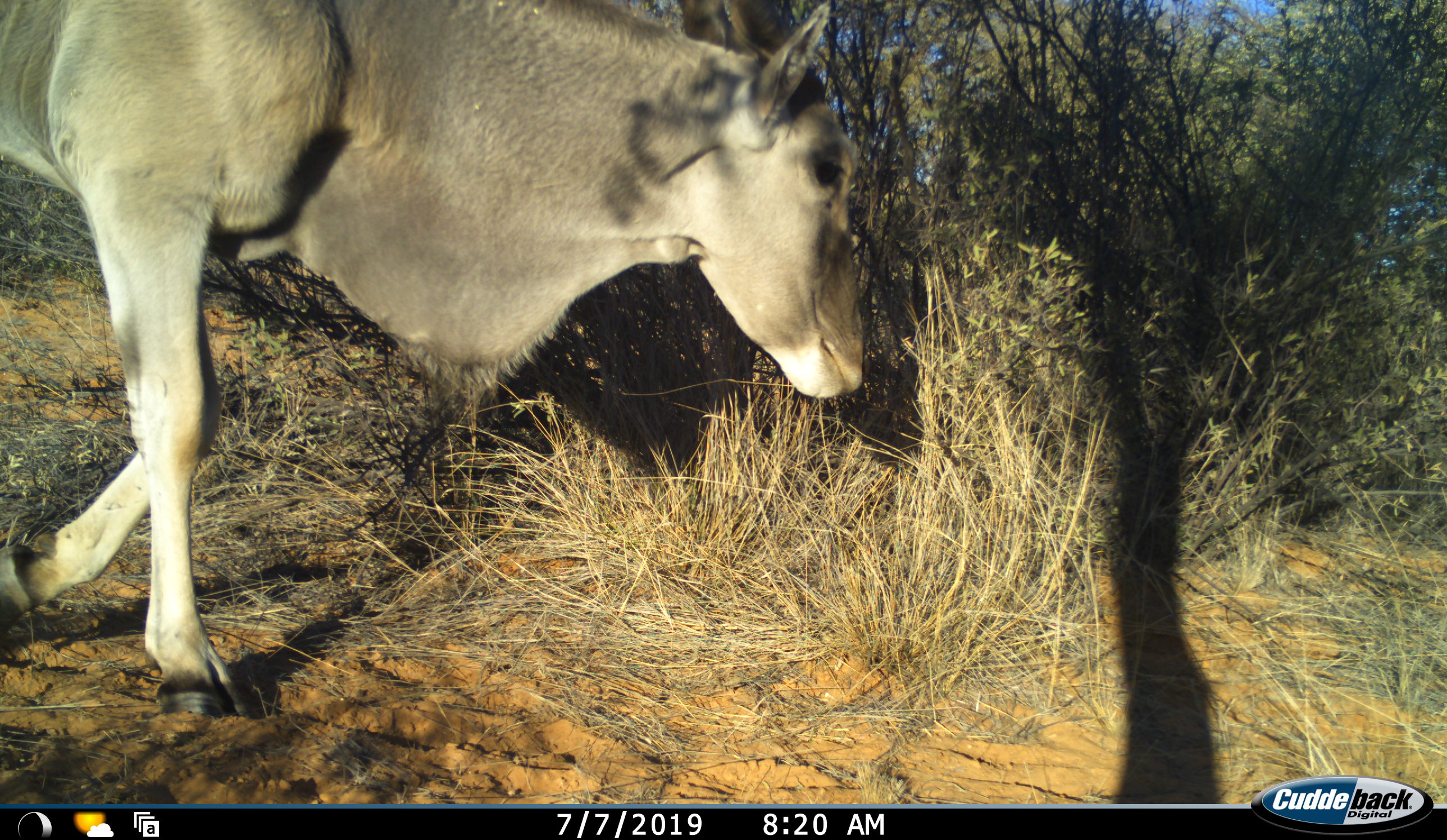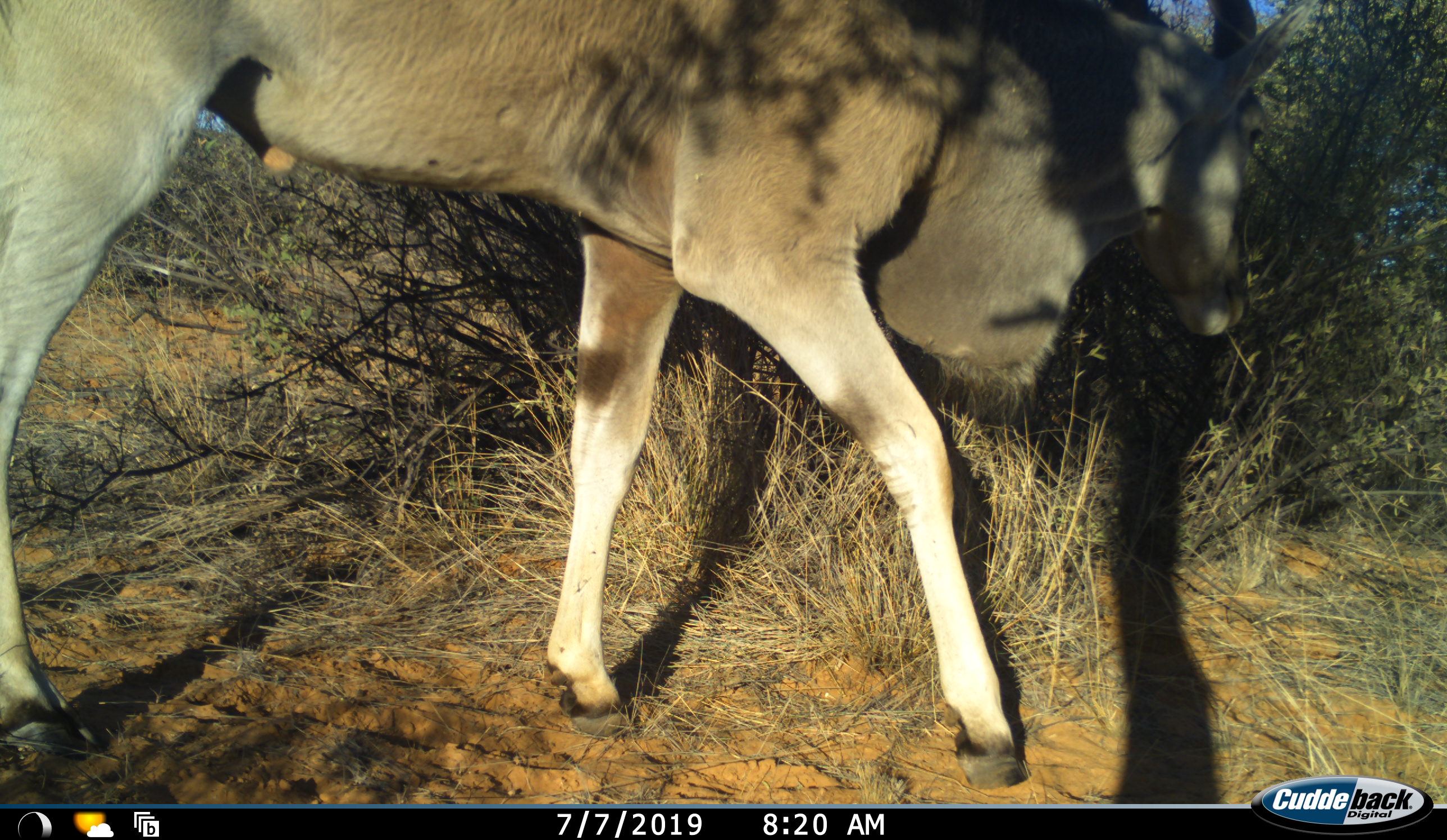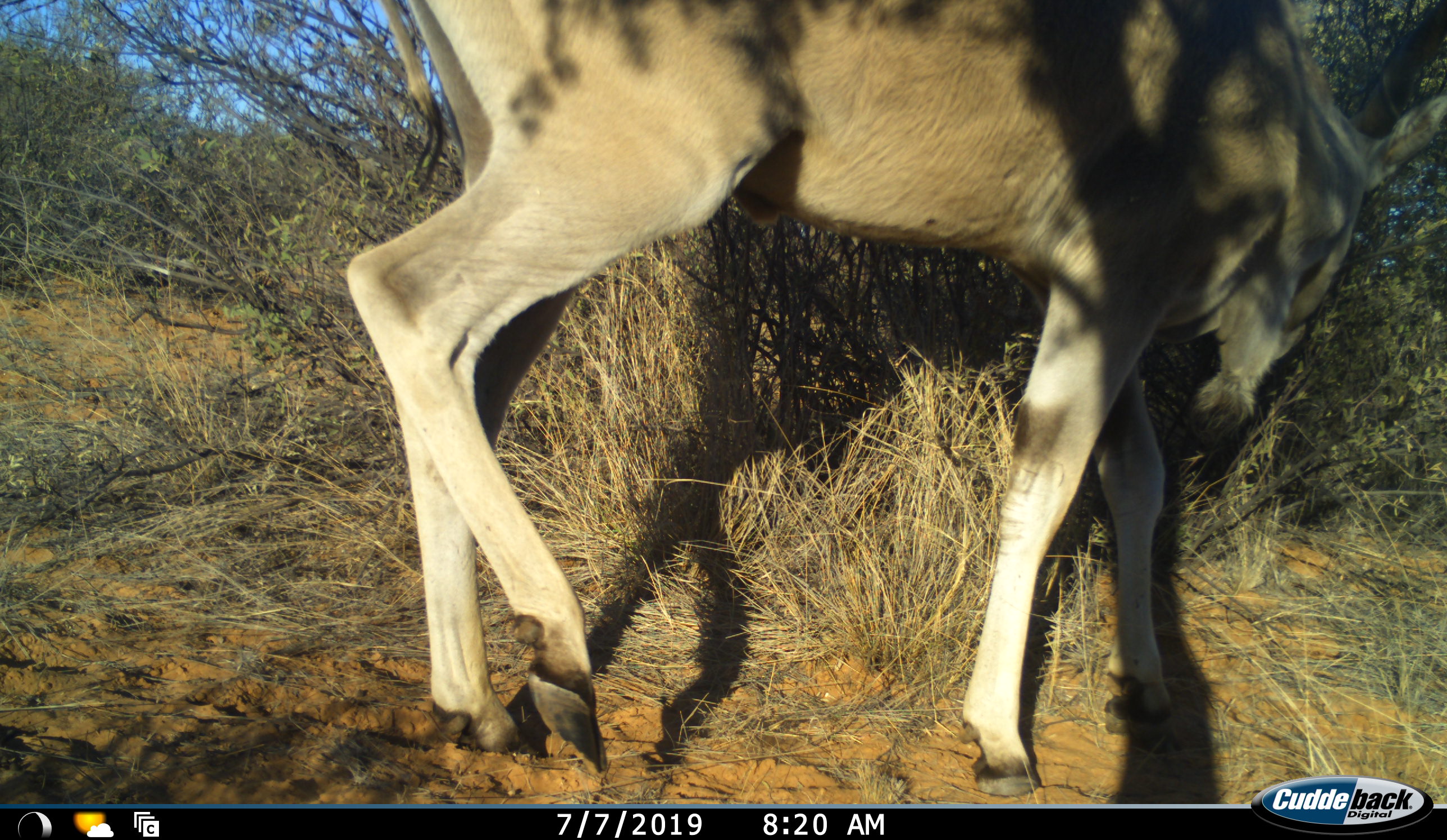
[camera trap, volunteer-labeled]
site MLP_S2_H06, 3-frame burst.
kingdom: Animalia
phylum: Chordata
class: Mammalia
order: Artiodactyla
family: Bovidae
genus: Tragelaphus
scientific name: Tragelaphus oryx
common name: eland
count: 1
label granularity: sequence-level